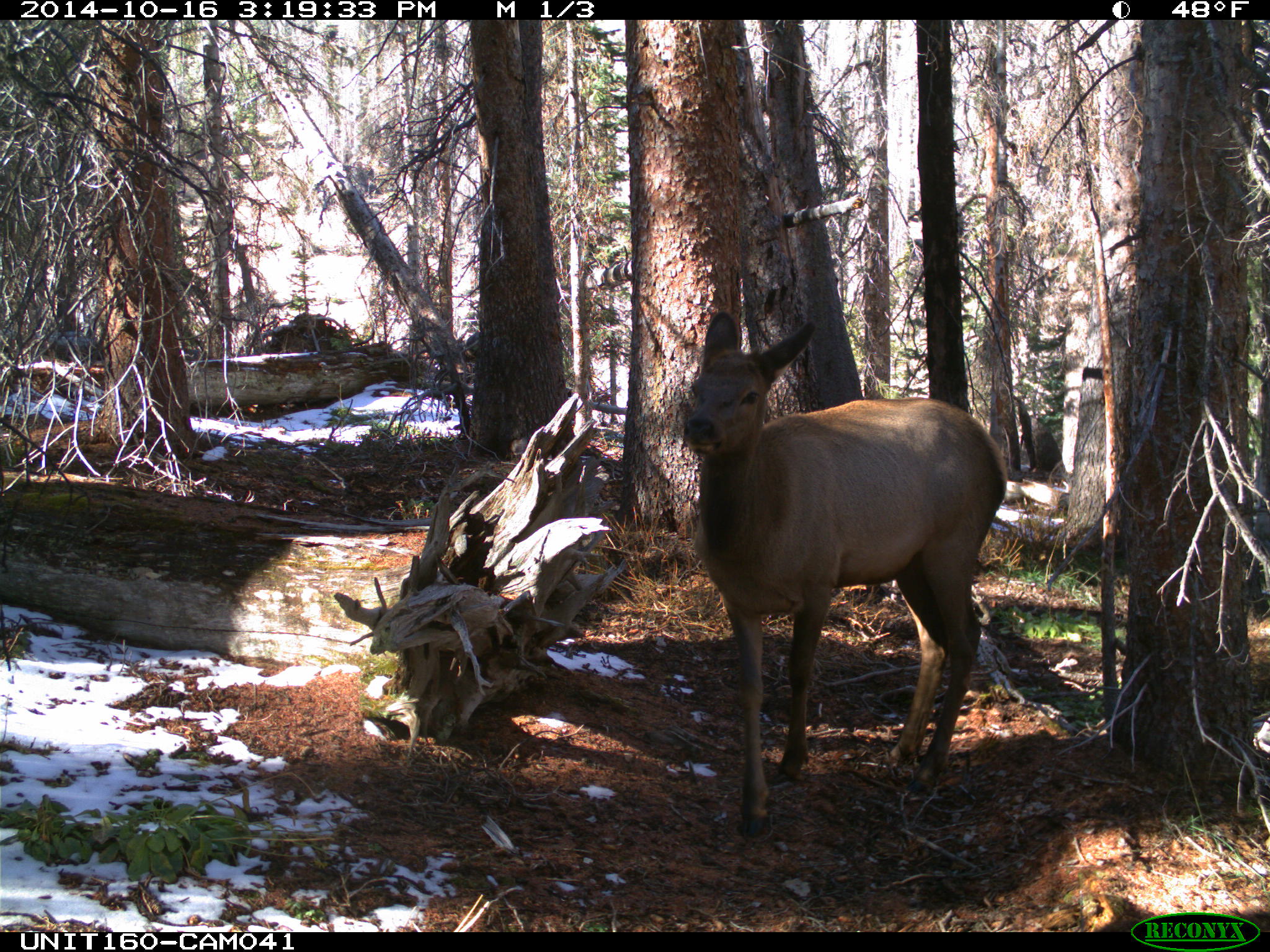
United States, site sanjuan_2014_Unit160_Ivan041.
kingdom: Animalia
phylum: Chordata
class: Mammalia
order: Artiodactyla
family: Cervidae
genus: Cervus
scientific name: Cervus elaphus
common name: red deer